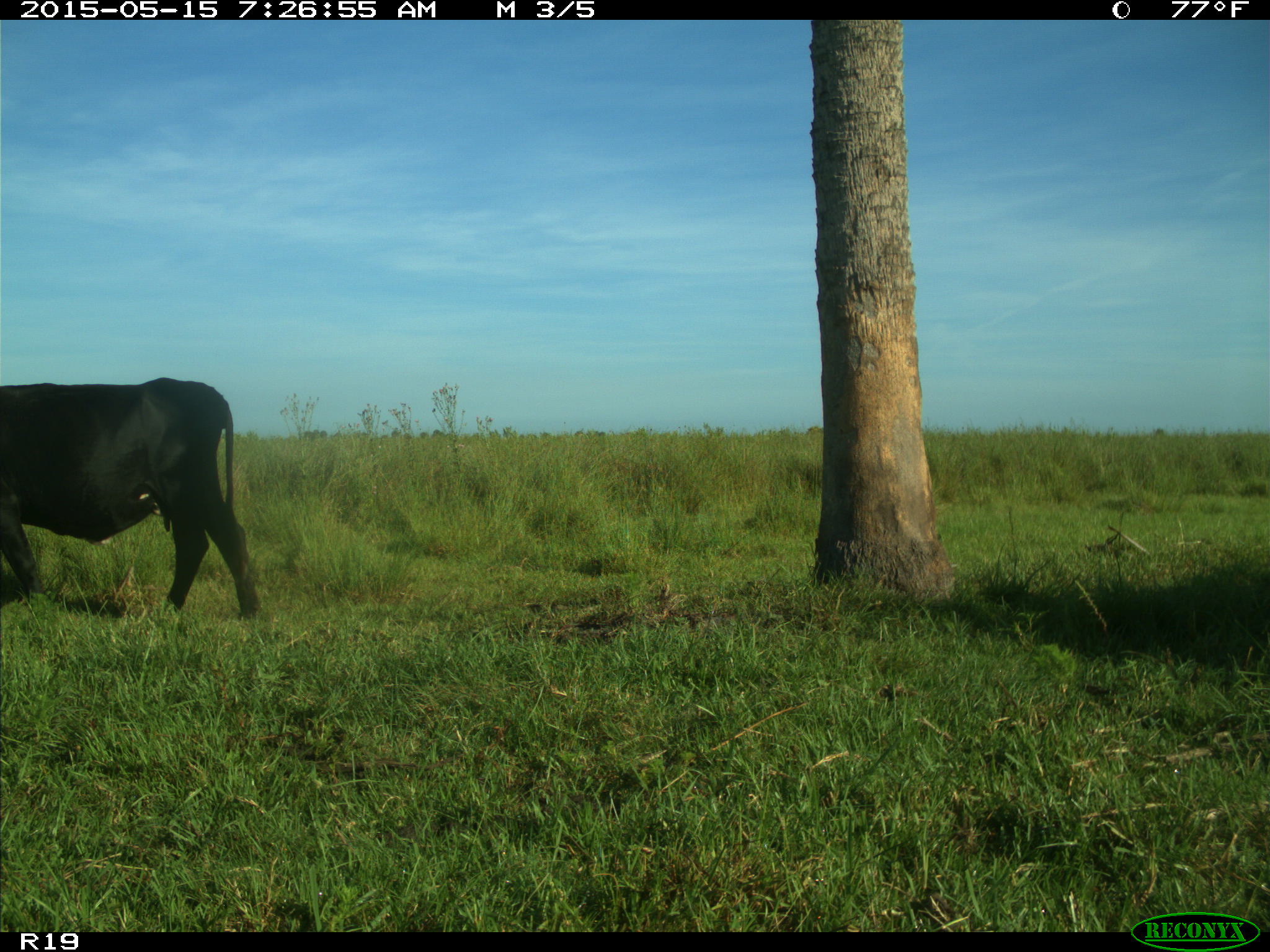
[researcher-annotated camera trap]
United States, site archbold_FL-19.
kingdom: Animalia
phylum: Chordata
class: Mammalia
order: Artiodactyla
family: Bovidae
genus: Bos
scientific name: Bos taurus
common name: domestic cow